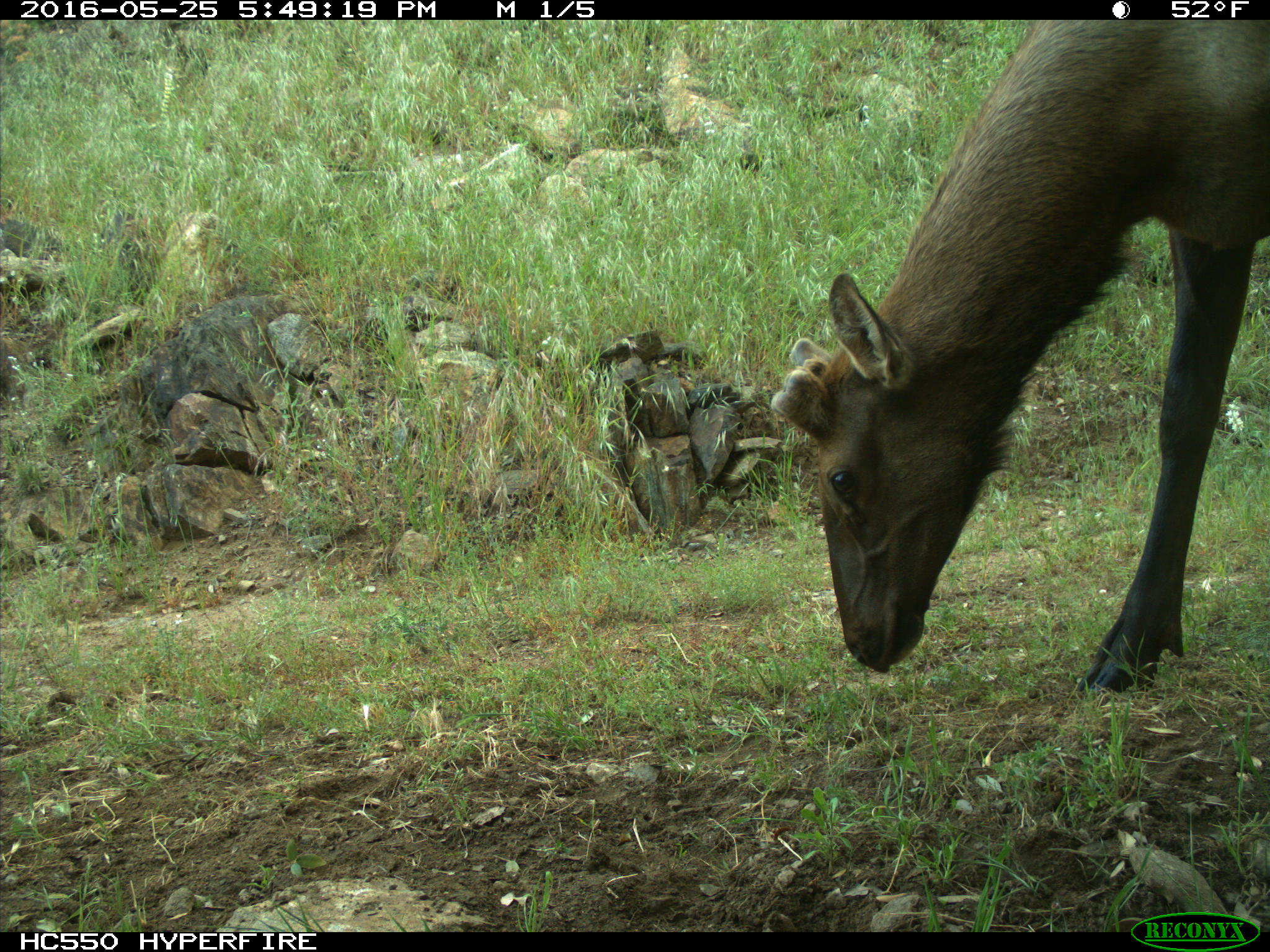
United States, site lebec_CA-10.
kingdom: Animalia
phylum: Chordata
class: Mammalia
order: Artiodactyla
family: Cervidae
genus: Cervus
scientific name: Cervus canadensis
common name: elk